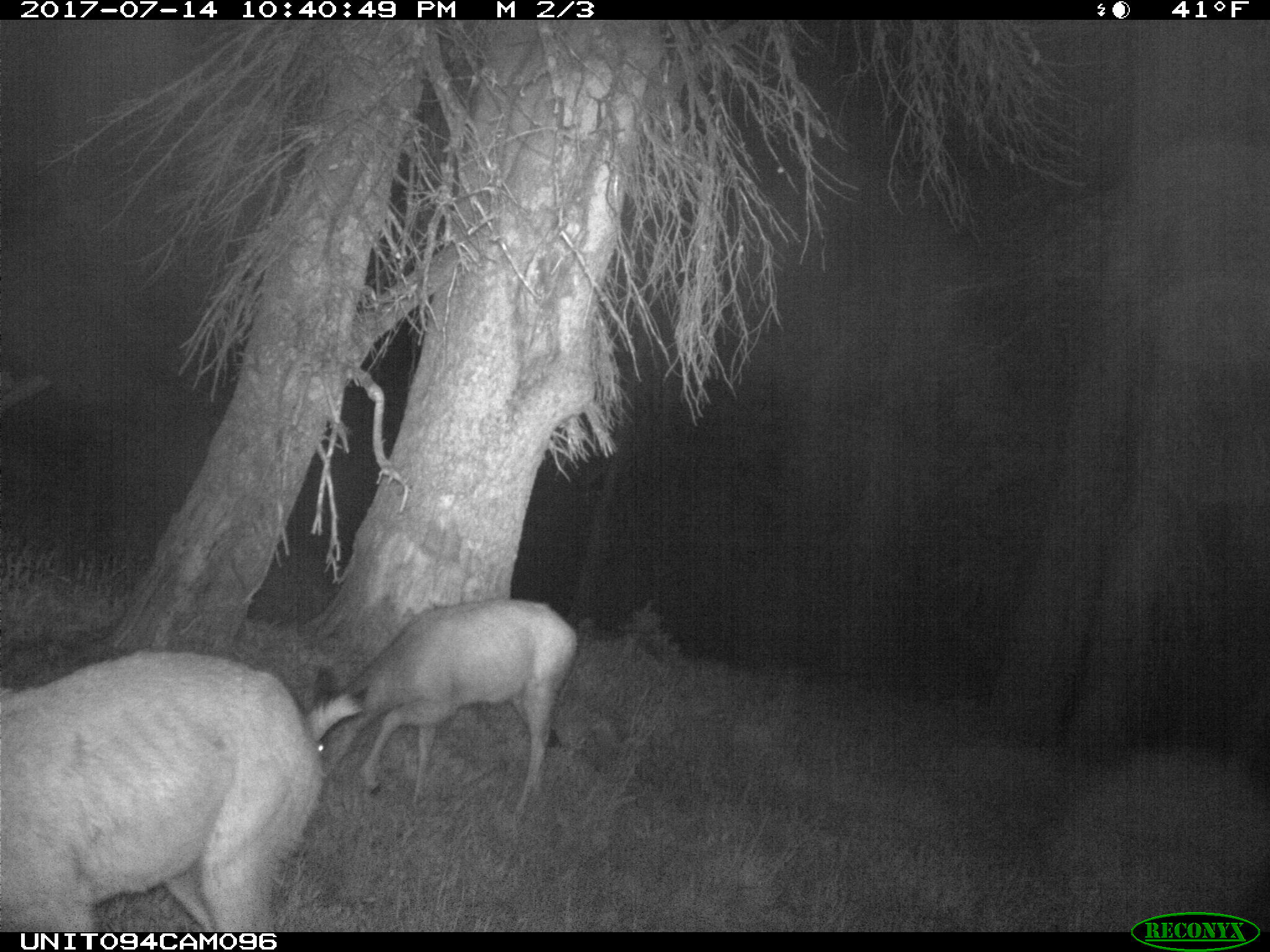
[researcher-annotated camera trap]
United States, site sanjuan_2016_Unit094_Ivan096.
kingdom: Animalia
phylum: Chordata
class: Mammalia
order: Artiodactyla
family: Cervidae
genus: Odocoileus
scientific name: Odocoileus hemionus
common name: mule deer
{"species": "Odocoileus hemionus (mule deer)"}